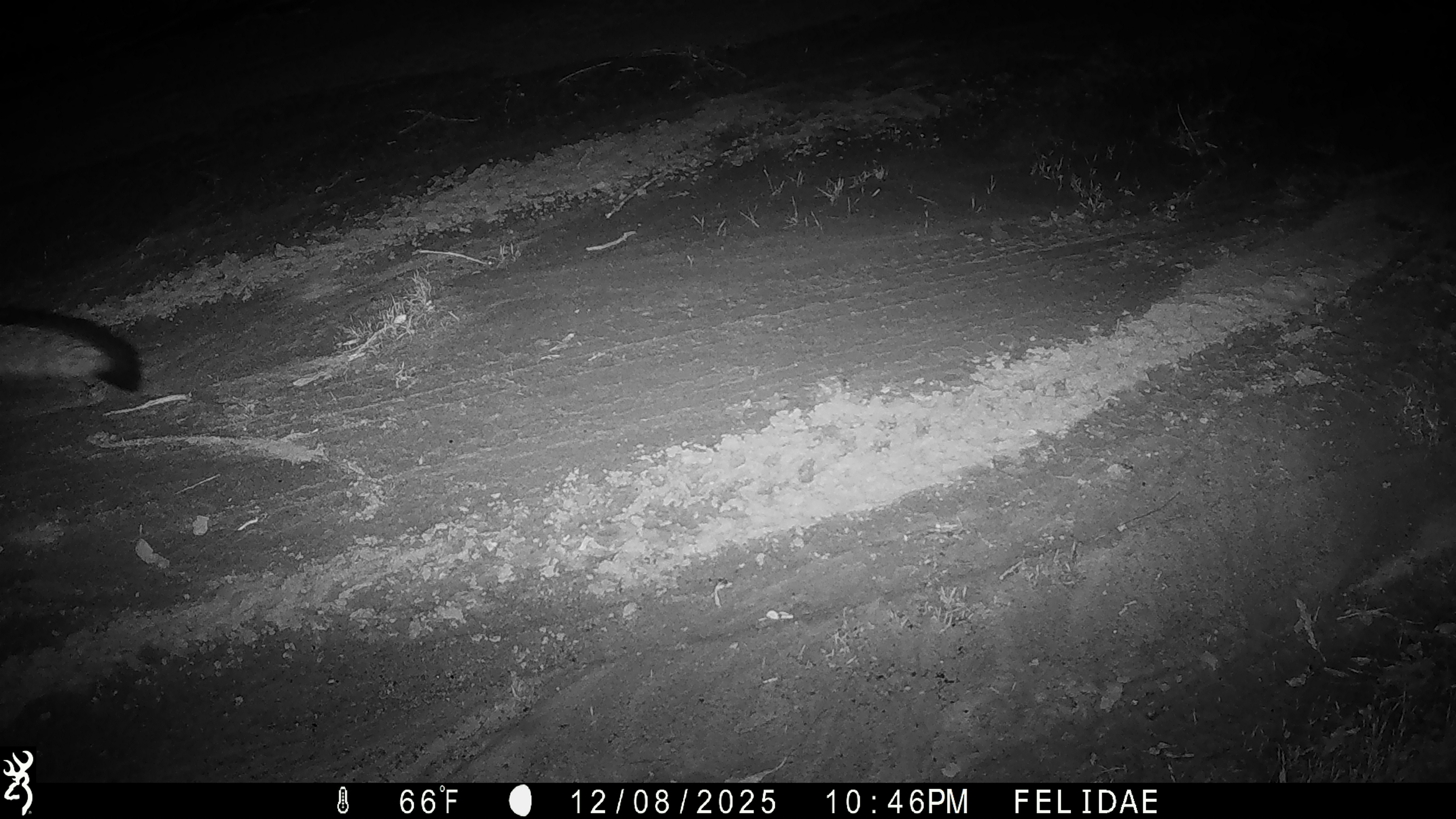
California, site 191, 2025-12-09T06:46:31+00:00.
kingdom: Animalia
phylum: Chordata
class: Mammalia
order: Carnivora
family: Canidae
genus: Urocyon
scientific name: Urocyon cinereoargenteus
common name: gray fox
Gray fox (Urocyon cinereoargenteus).